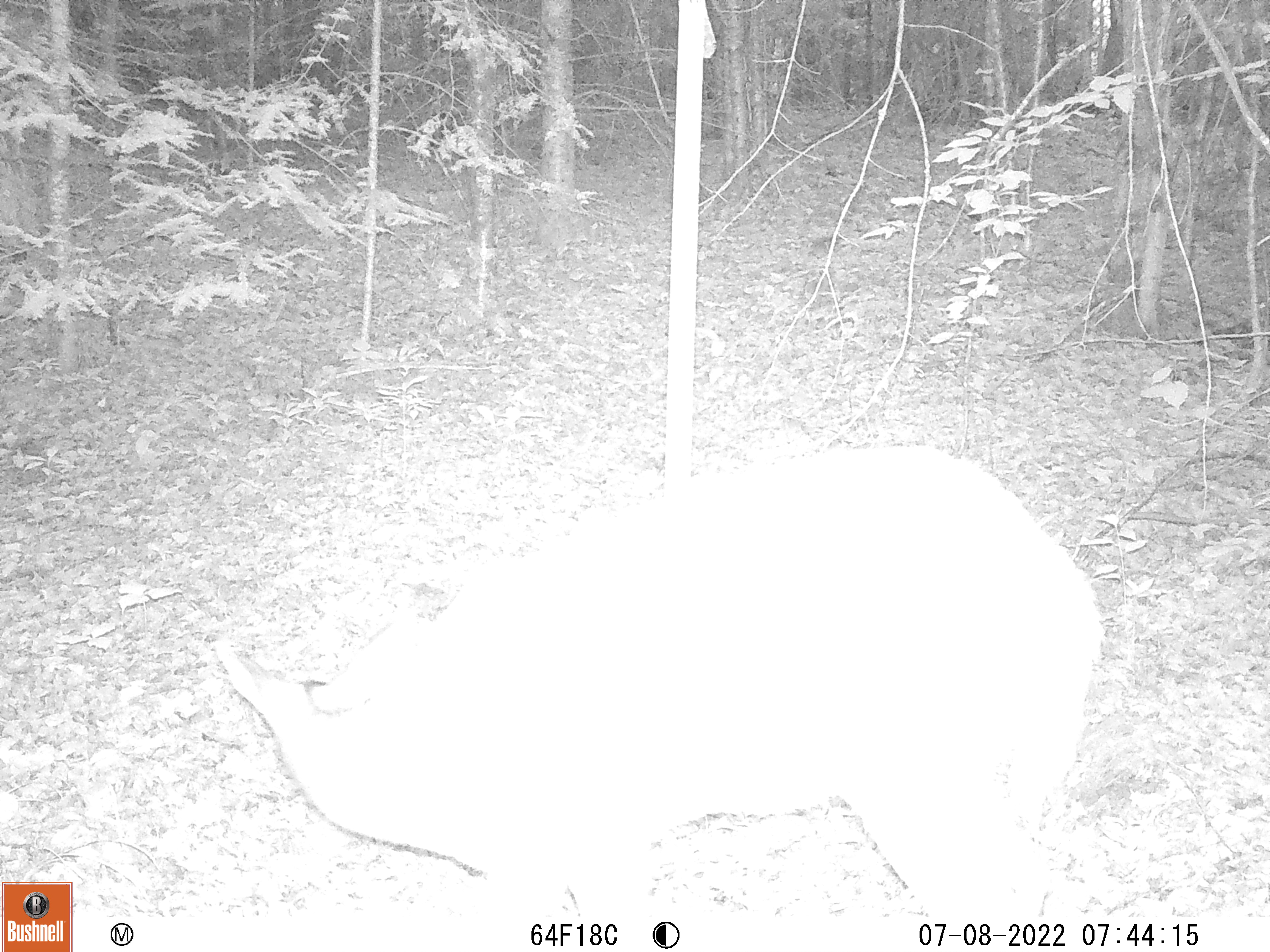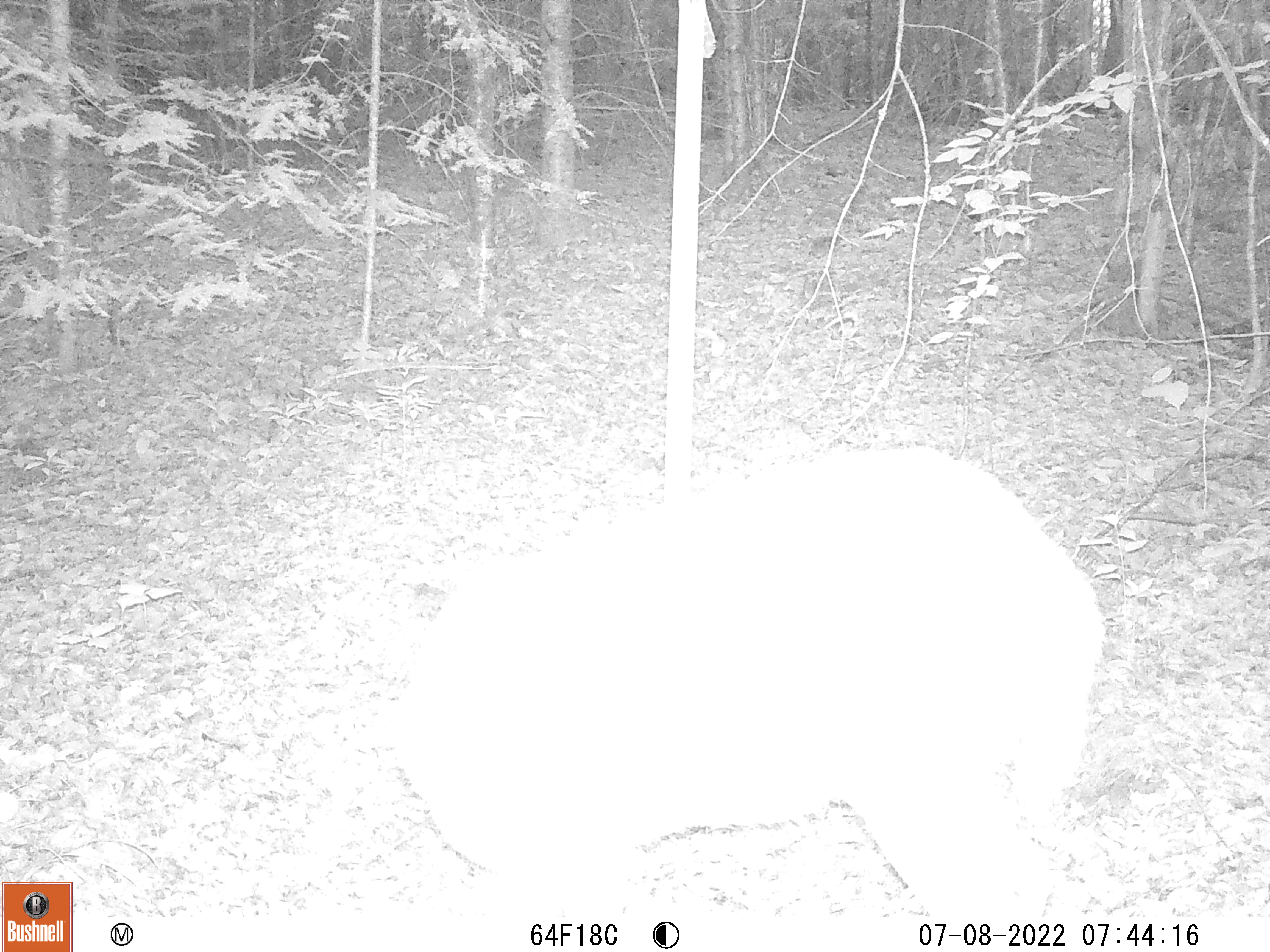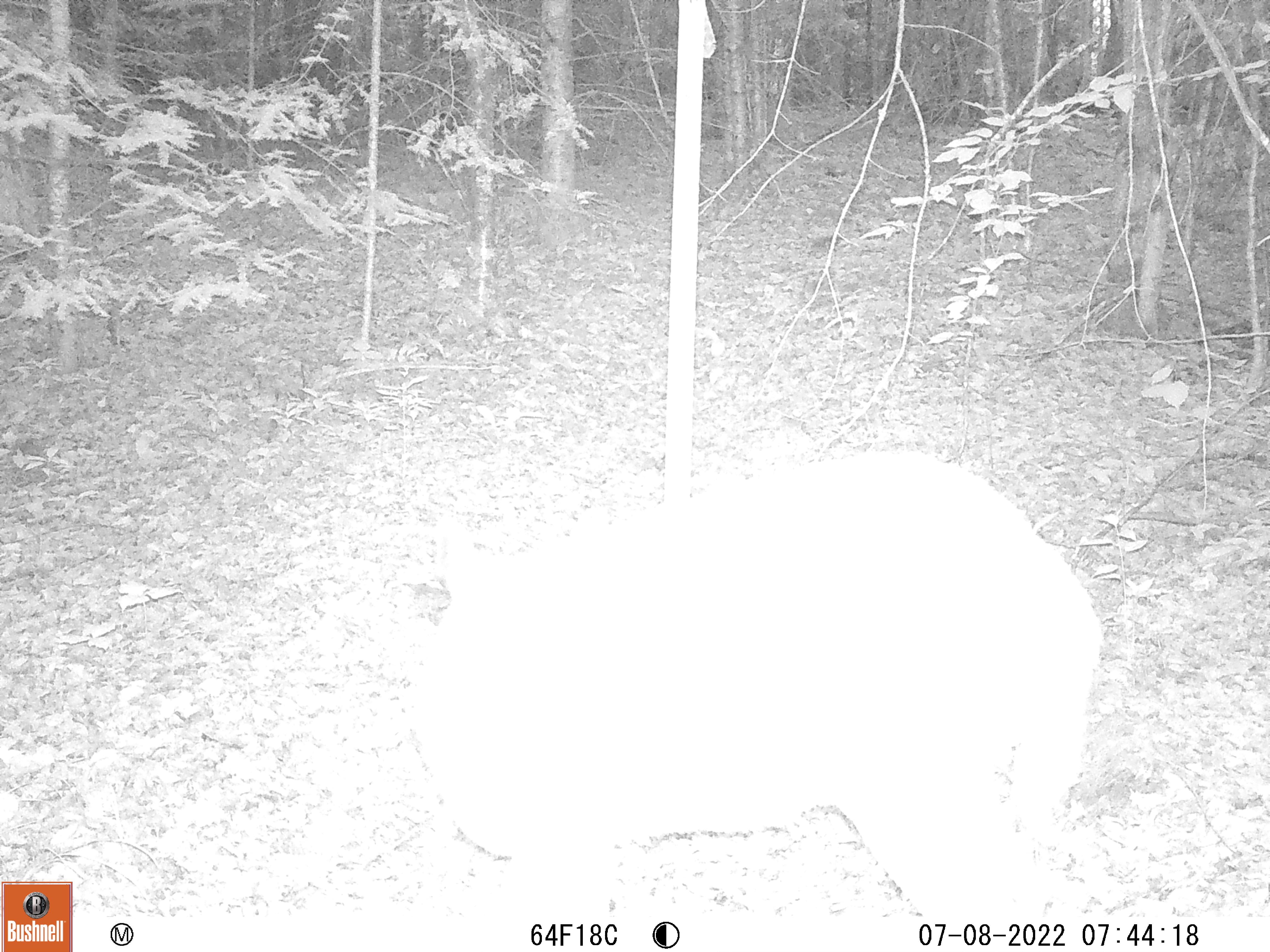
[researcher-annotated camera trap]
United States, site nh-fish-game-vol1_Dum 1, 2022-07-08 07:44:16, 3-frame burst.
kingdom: Animalia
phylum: Chordata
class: Mammalia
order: Artiodactyla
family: Cervidae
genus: Odocoileus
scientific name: Odocoileus virginianus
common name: white-tailed deer